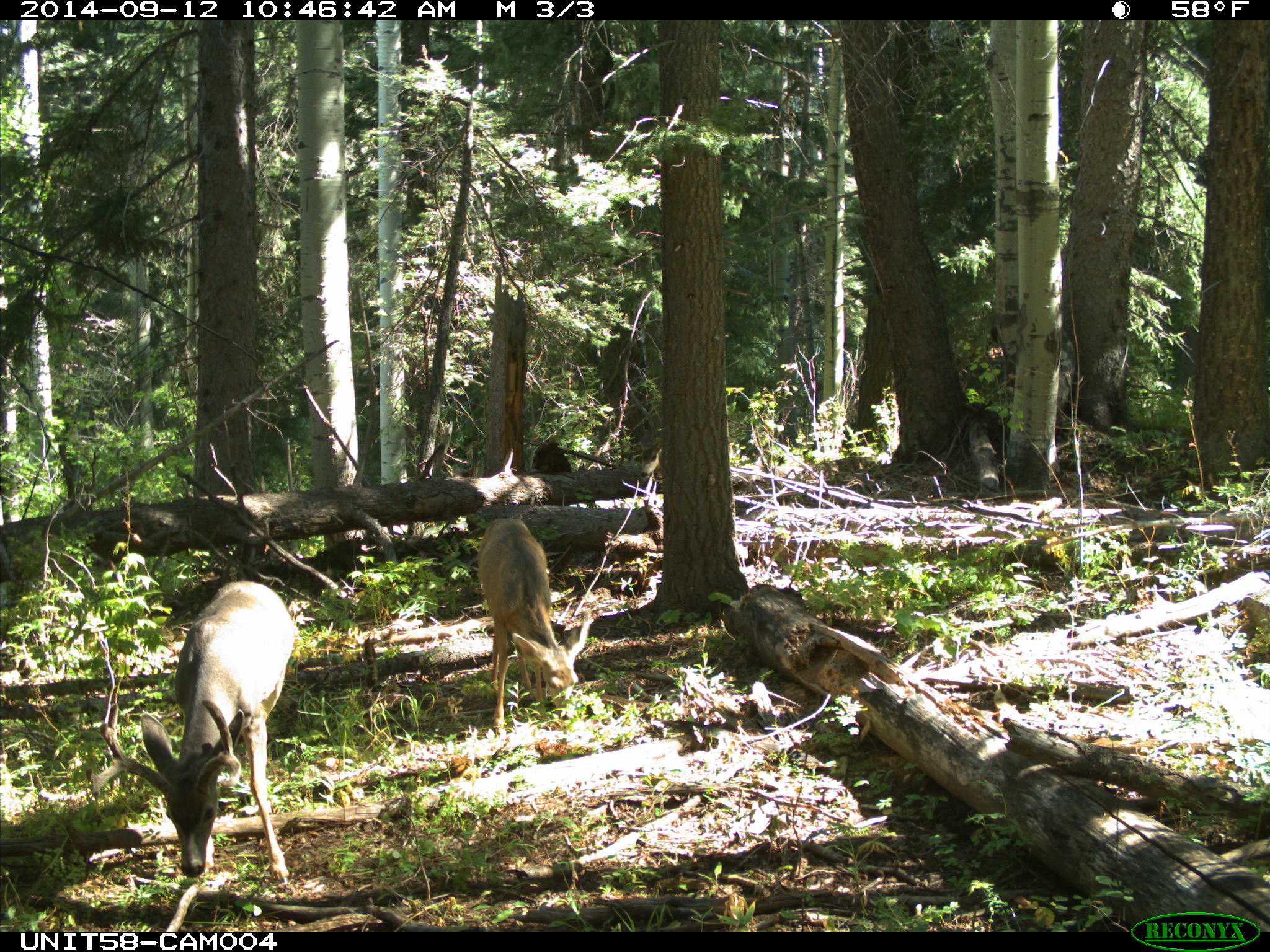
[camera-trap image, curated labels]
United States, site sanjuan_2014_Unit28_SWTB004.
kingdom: Animalia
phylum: Chordata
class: Mammalia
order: Artiodactyla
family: Cervidae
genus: Odocoileus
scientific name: Odocoileus hemionus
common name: mule deer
Odocoileus hemionus (mule deer).